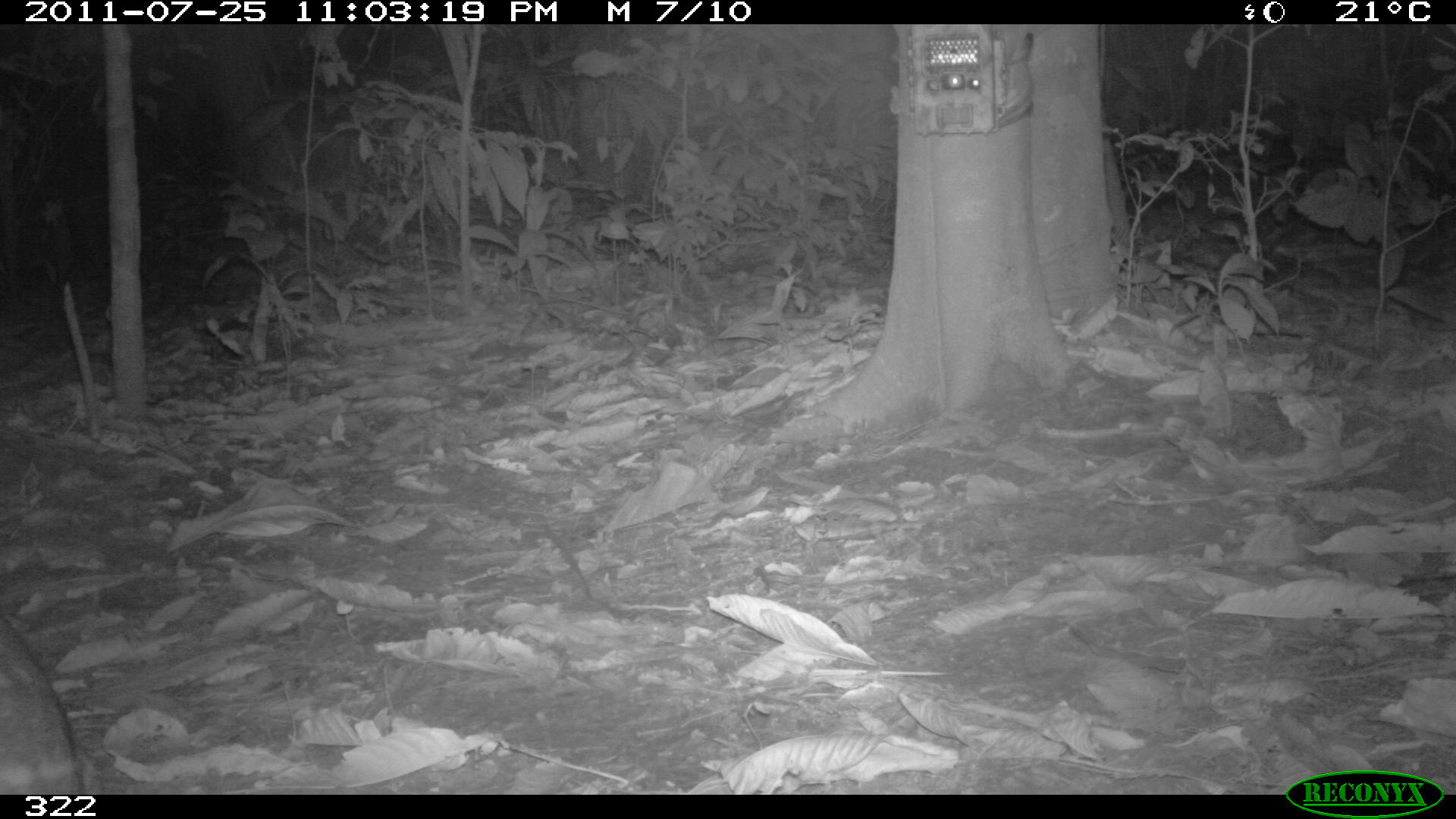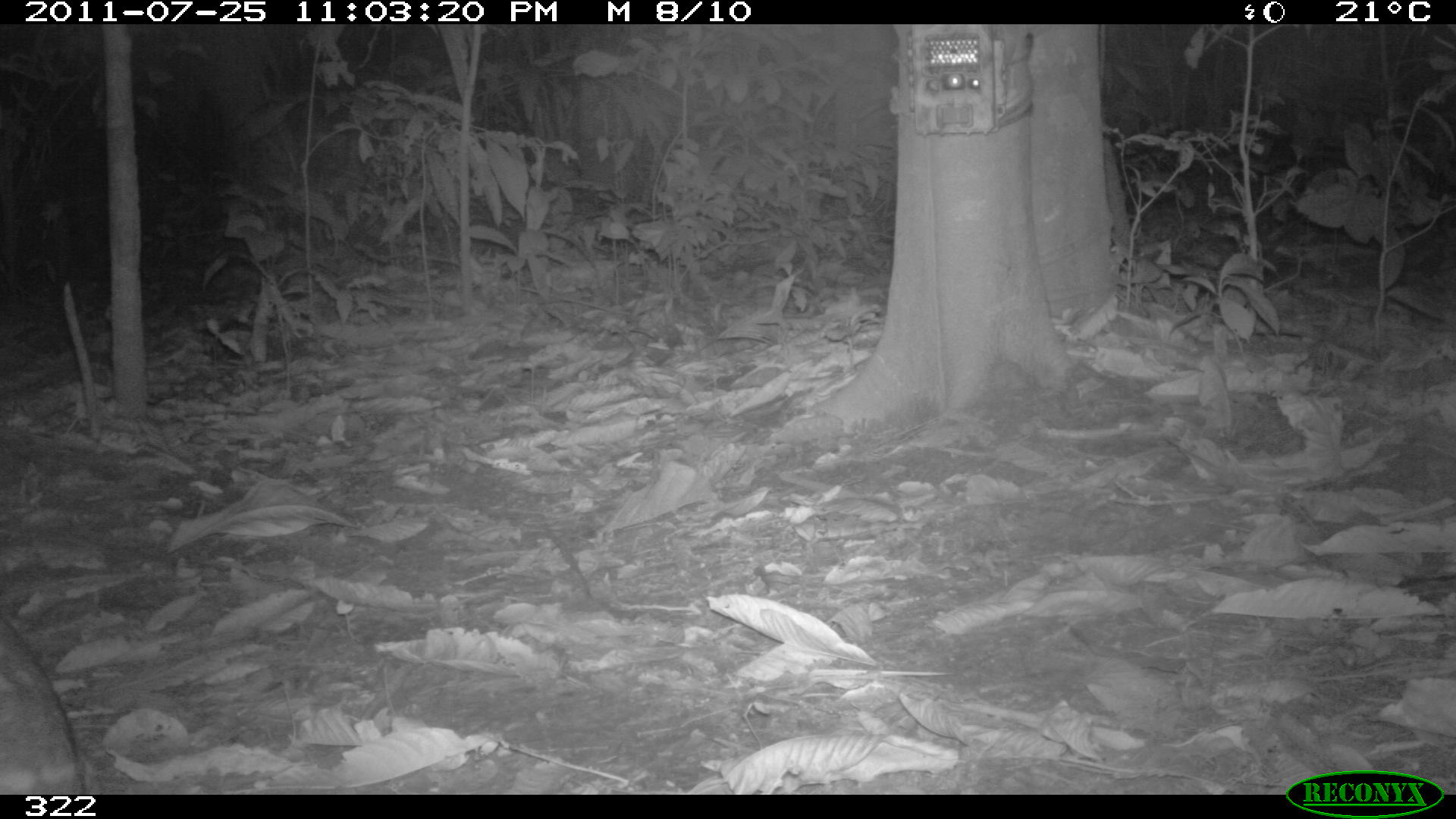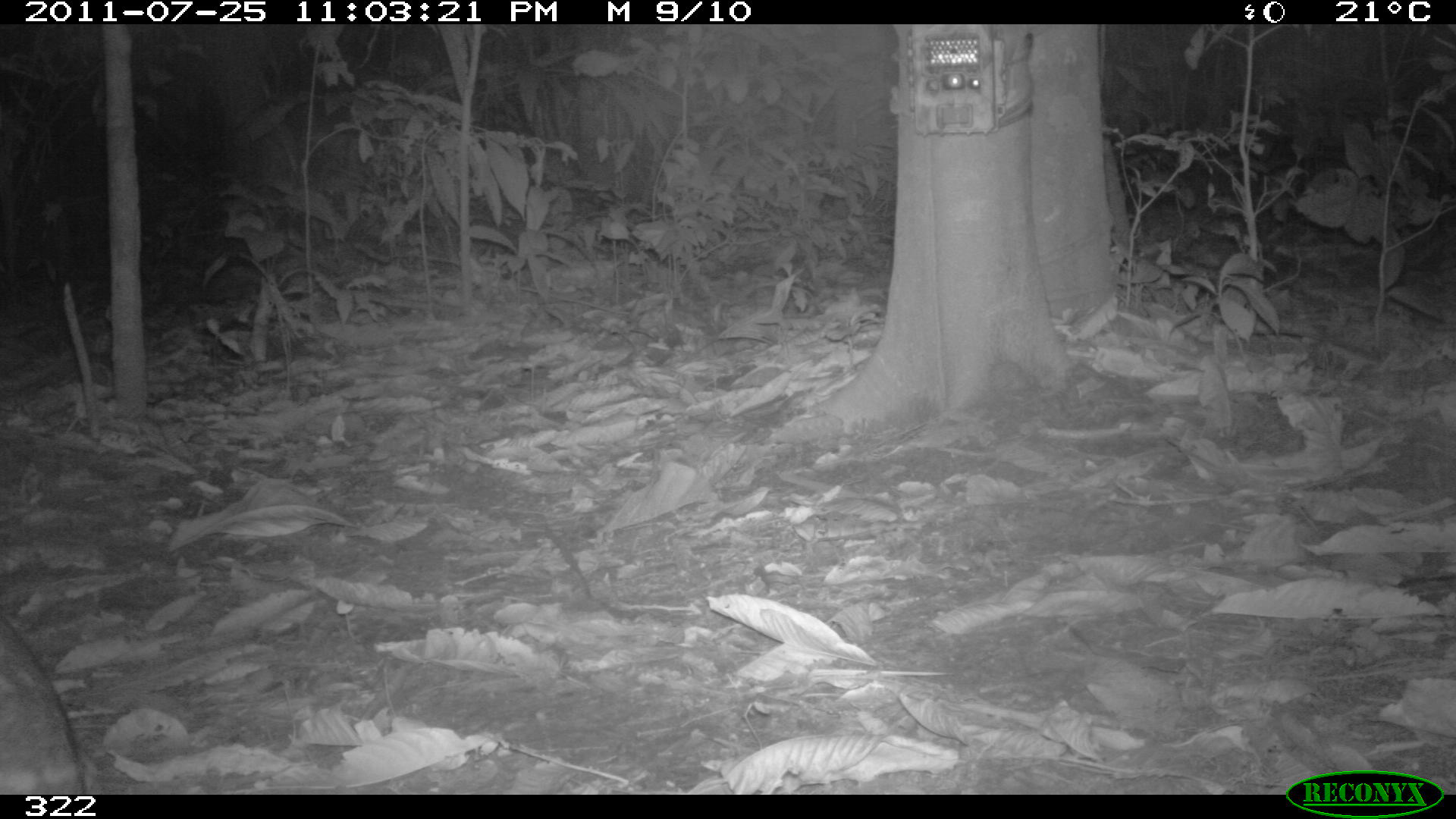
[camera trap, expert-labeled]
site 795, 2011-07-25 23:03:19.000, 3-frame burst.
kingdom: Animalia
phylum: Chordata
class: Mammalia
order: Rodentia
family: Cuniculidae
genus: Cuniculus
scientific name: Cuniculus paca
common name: spotted paca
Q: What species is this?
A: Cuniculus paca (spotted paca).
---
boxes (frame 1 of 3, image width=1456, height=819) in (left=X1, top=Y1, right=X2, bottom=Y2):
cuniculus paca: (left=0, top=615, right=82, bottom=793)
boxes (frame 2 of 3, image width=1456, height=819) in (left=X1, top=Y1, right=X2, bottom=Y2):
cuniculus paca: (left=0, top=613, right=84, bottom=793)